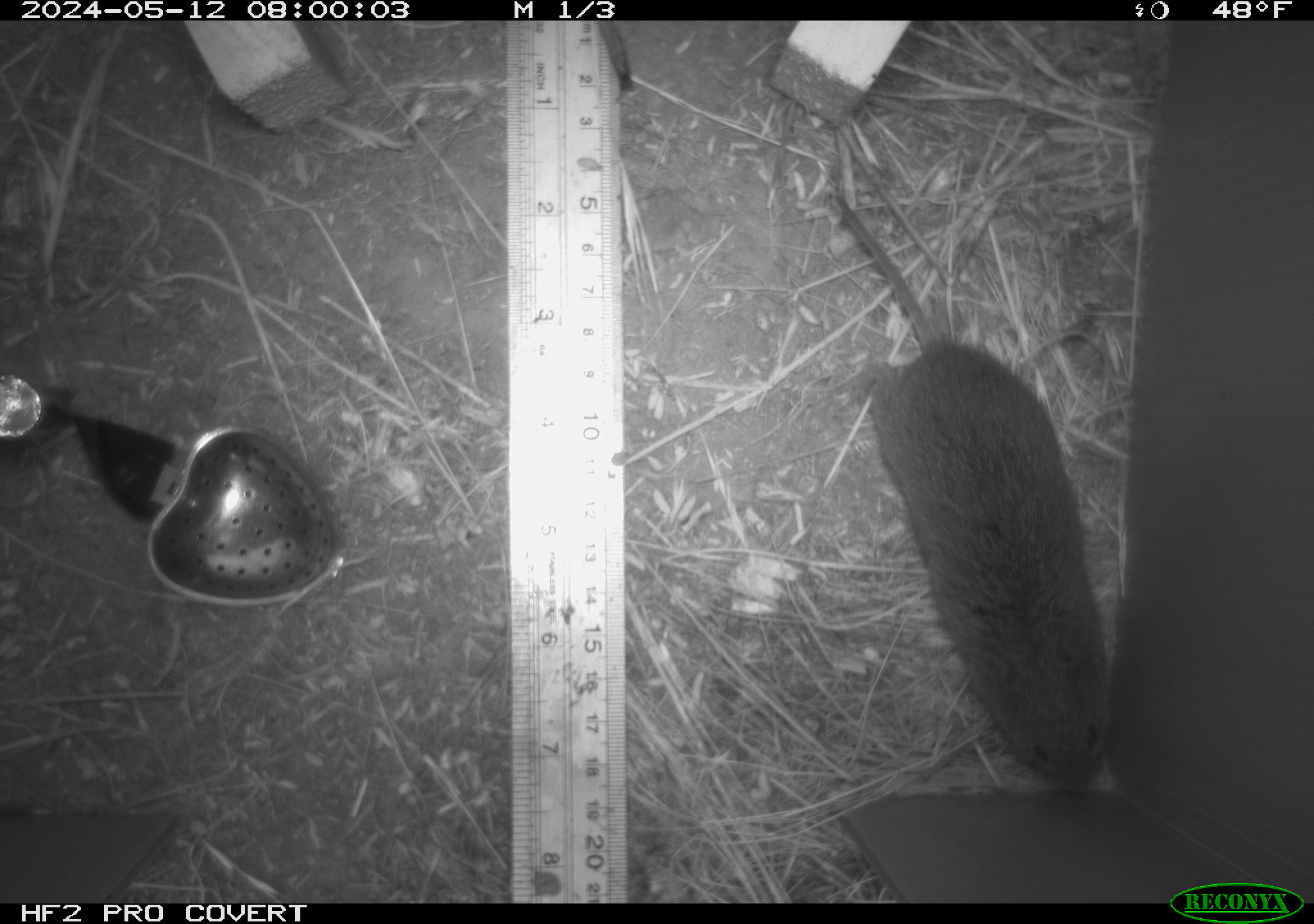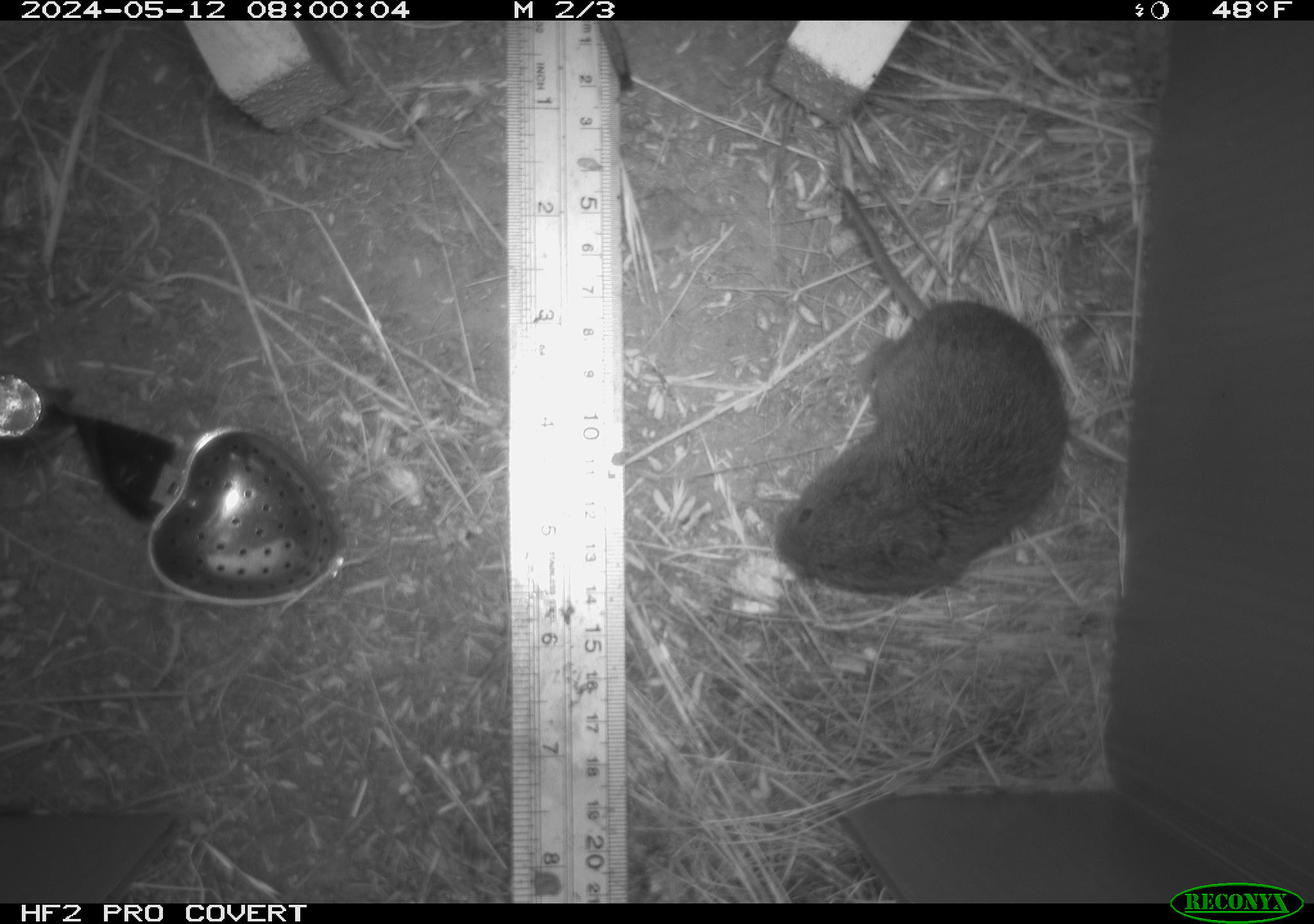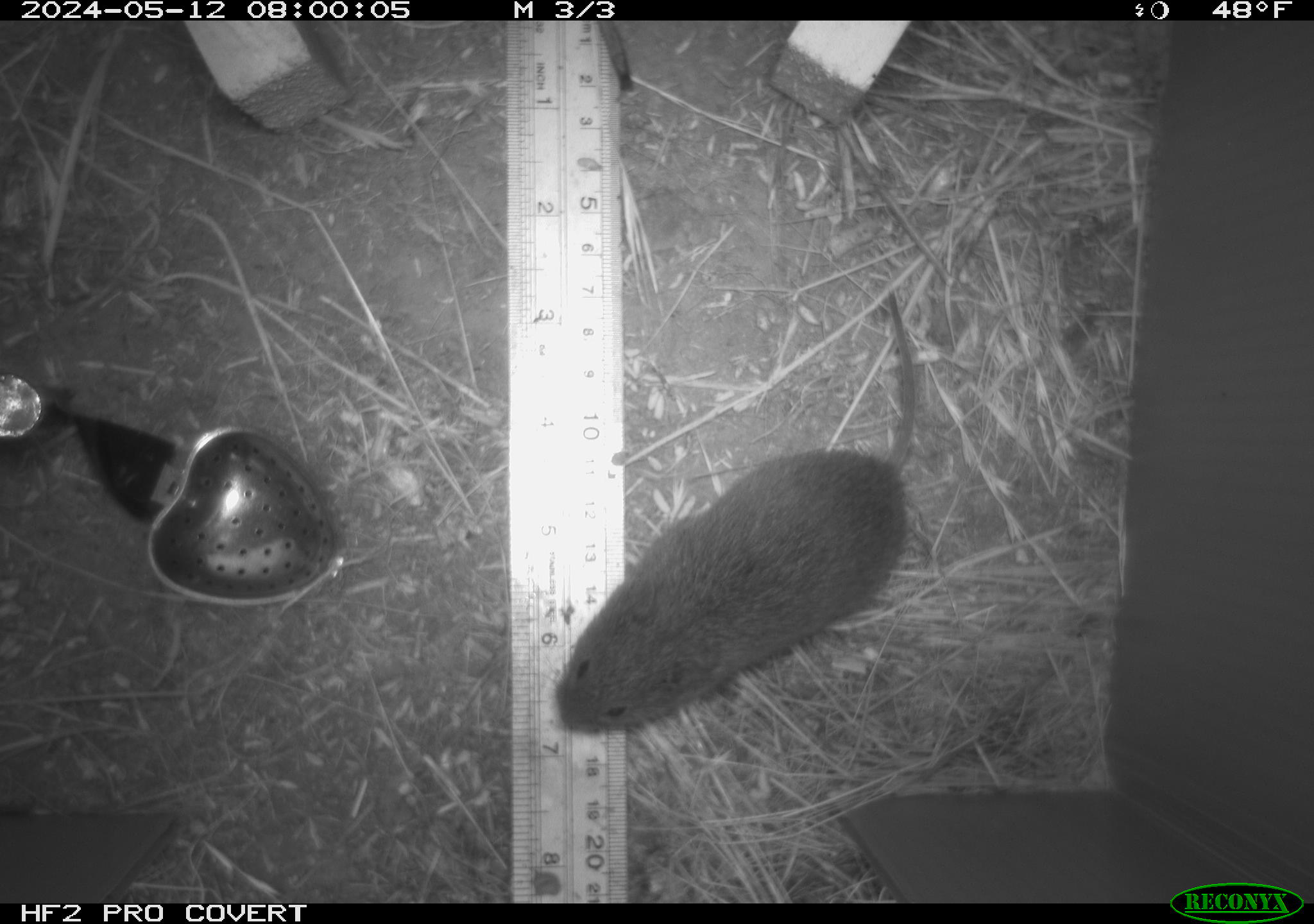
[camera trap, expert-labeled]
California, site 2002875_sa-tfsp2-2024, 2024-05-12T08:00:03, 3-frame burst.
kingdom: Animalia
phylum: Chordata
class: Mammalia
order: Rodentia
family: Cricetidae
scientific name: Arvicolinae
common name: voles, lemmings, and muskrats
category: arvicolinae subfamily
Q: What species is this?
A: Arvicolinae subfamily (voles, lemmings, and muskrats) (Arvicolinae).